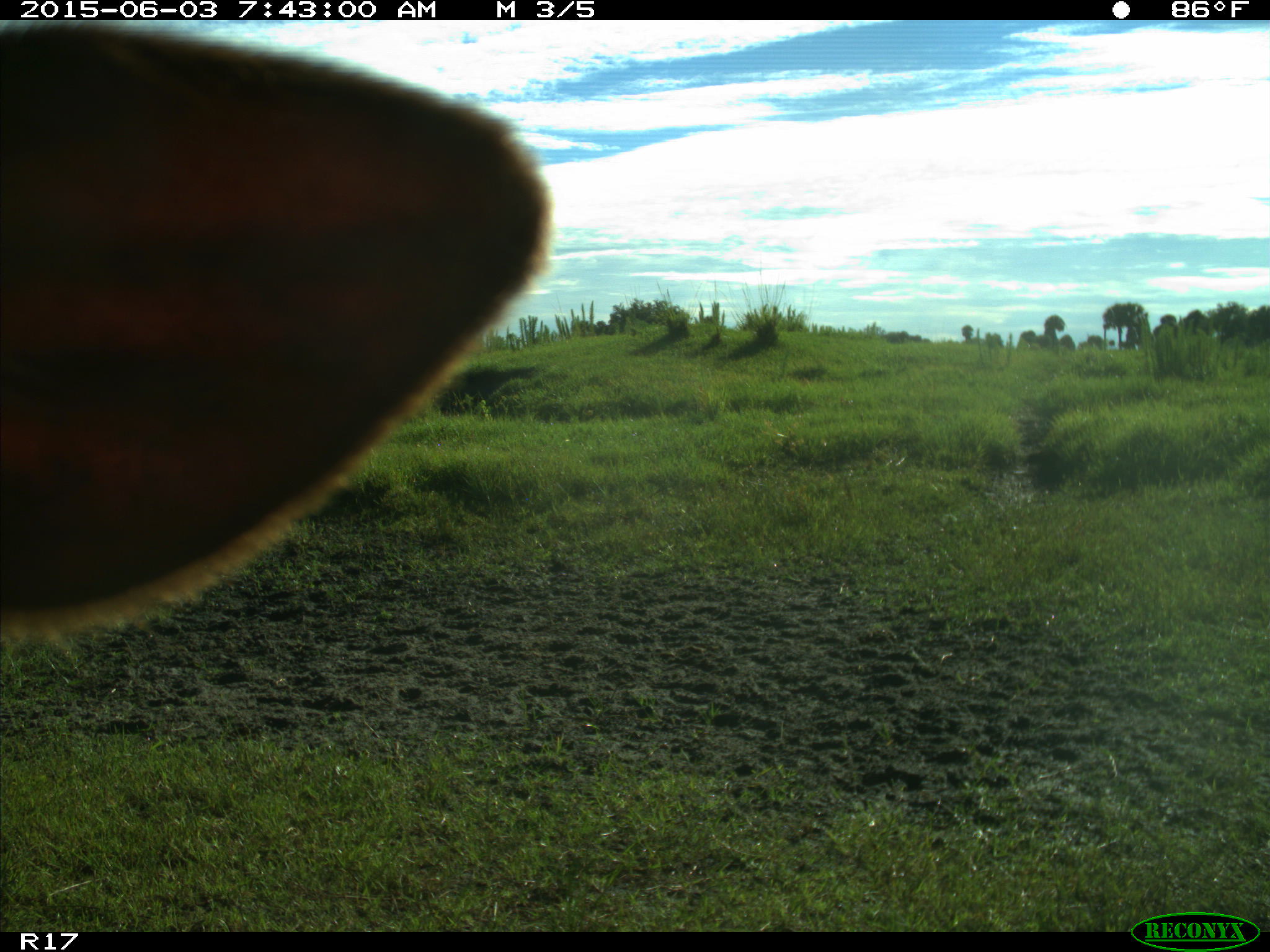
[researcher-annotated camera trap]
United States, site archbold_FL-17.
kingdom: Animalia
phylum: Chordata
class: Mammalia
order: Artiodactyla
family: Bovidae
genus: Bos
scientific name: Bos taurus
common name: domestic cow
Bos taurus (domestic cow).